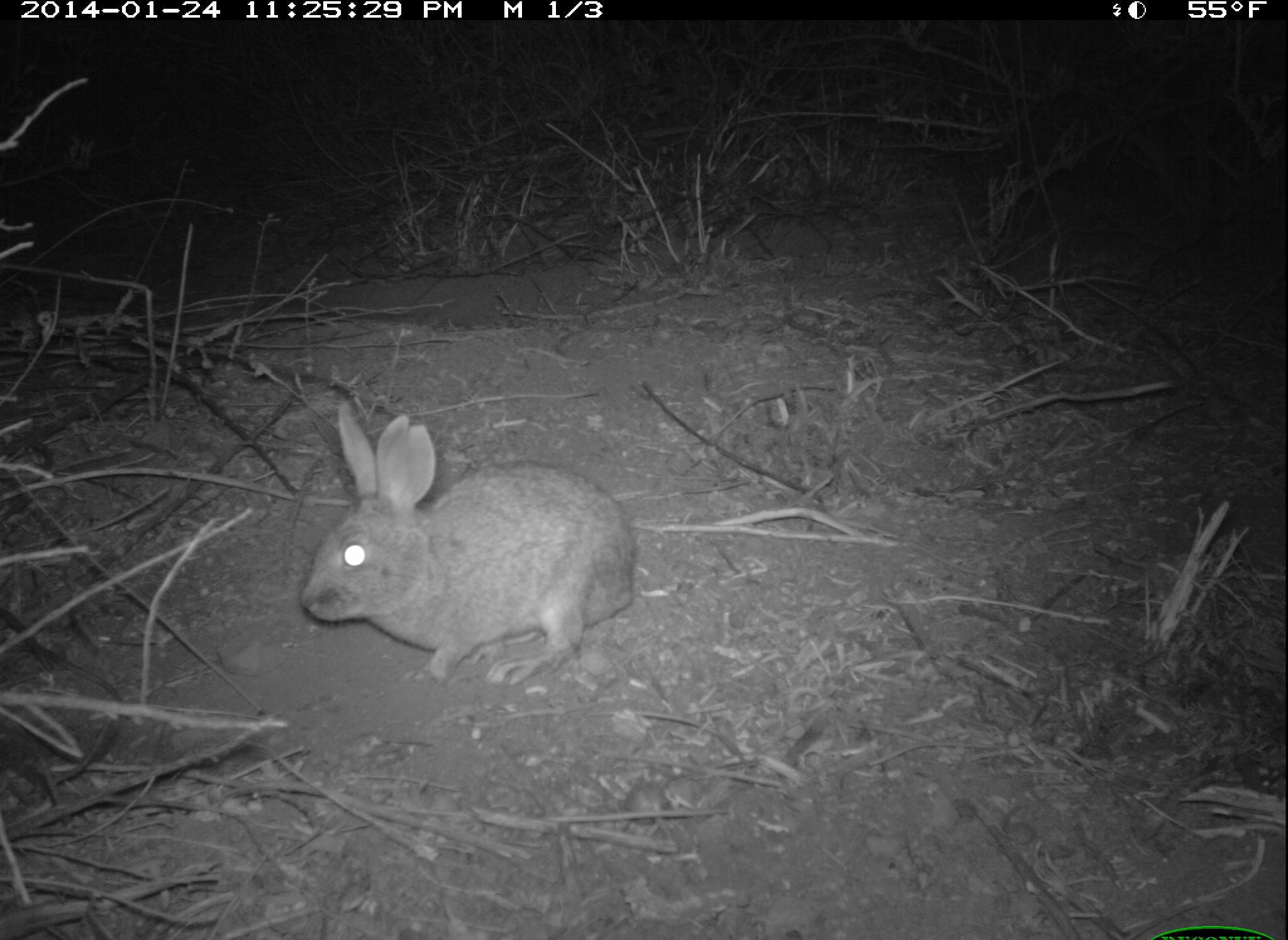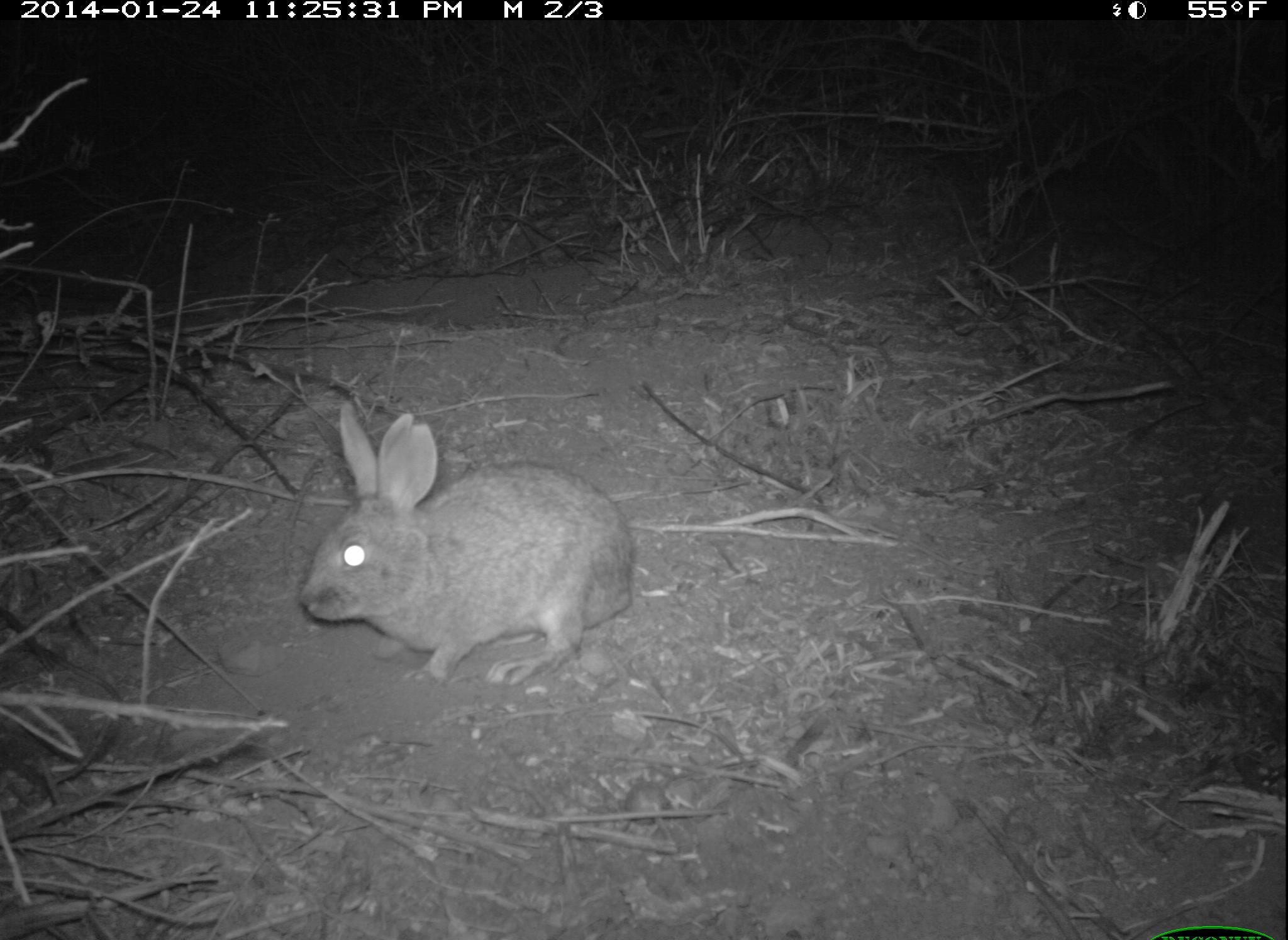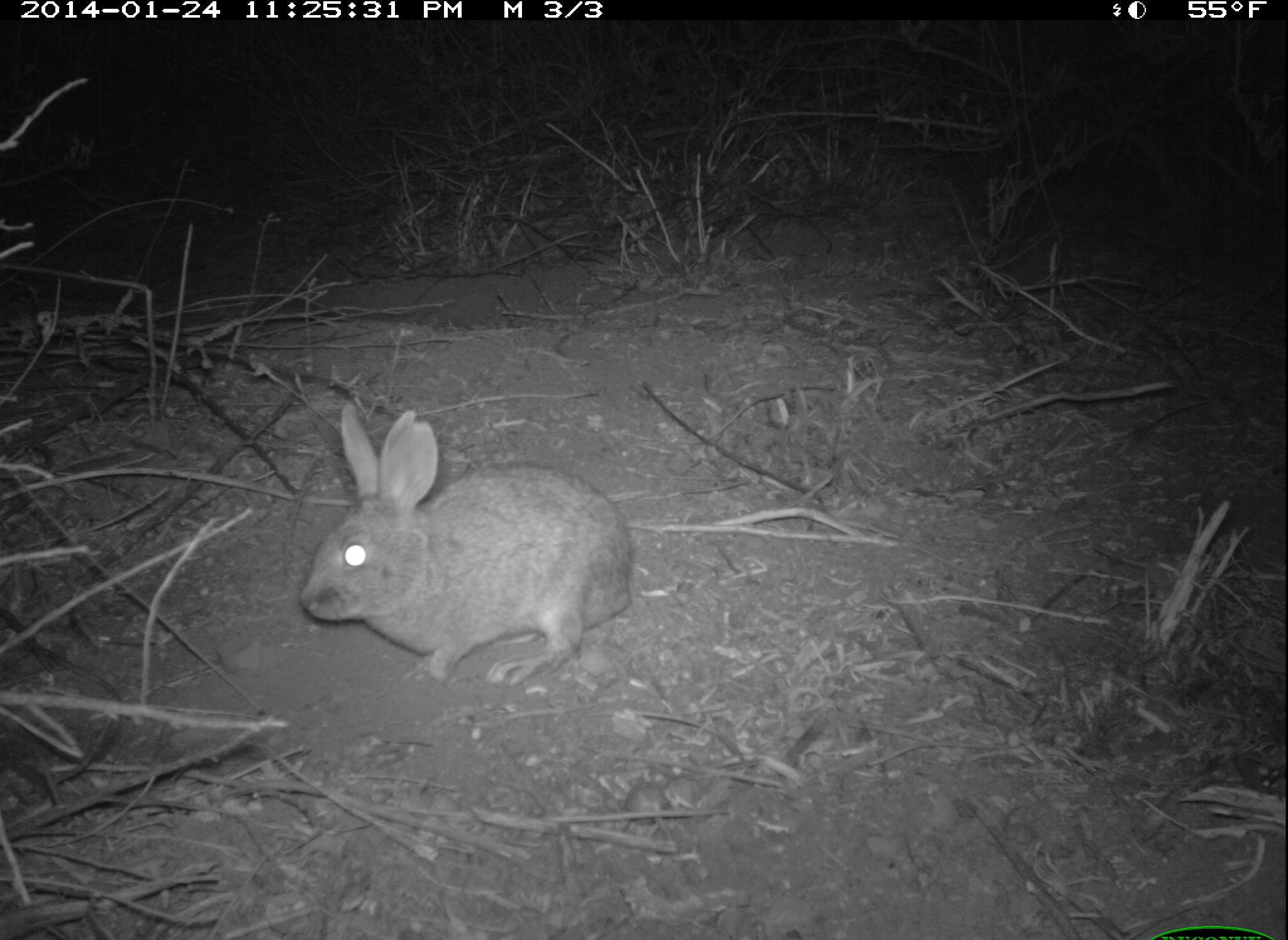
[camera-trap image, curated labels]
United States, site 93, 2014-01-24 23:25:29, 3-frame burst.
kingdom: Animalia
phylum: Chordata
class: Mammalia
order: Lagomorpha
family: Leporidae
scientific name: Leporidae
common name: rabbits and hares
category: rabbit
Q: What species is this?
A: Rabbit (rabbits and hares) (Leporidae).